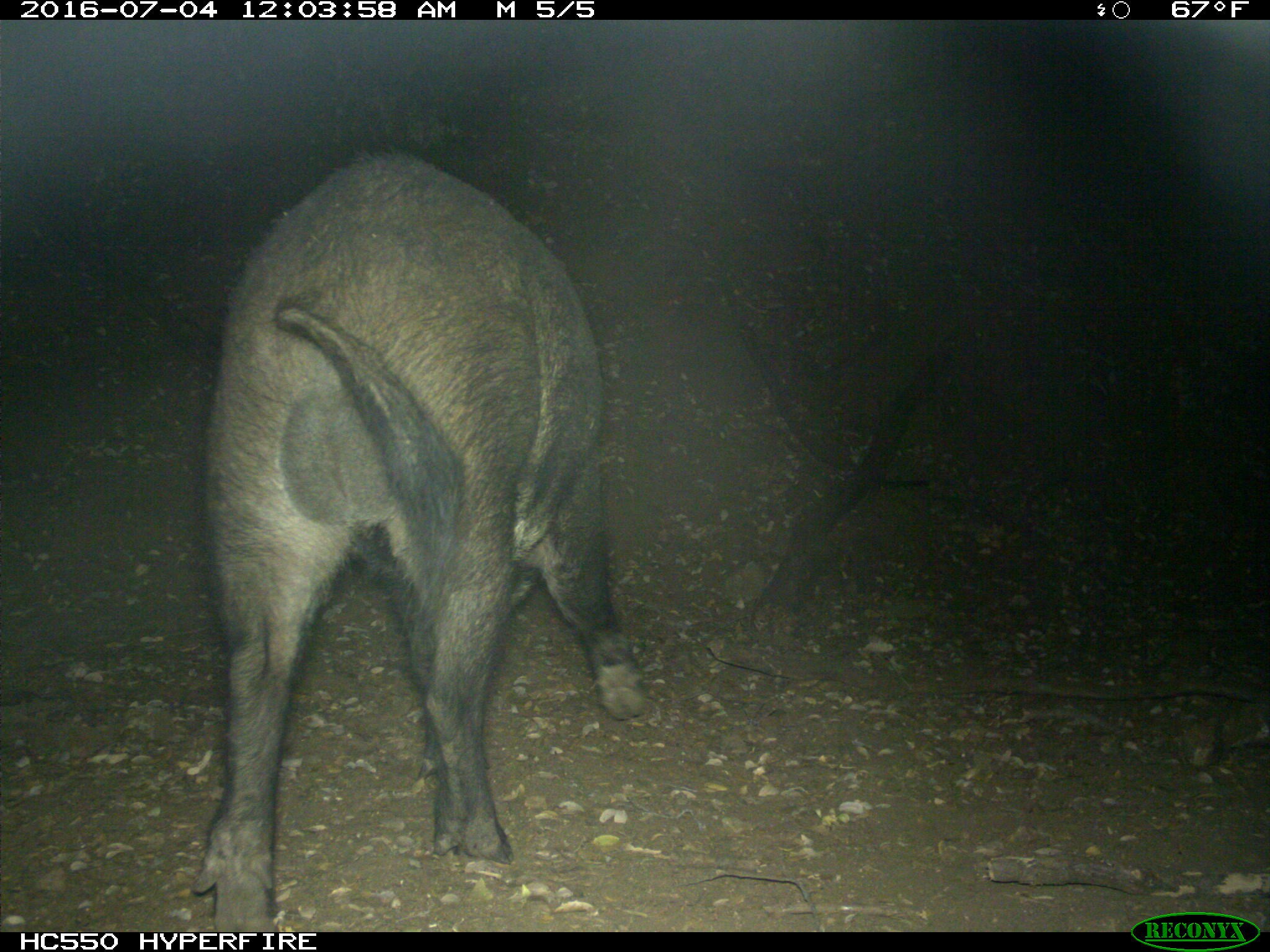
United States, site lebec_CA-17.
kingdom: Animalia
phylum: Chordata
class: Mammalia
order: Artiodactyla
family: Suidae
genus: Sus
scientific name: Sus scrofa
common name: wild boar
Sus scrofa (wild boar).